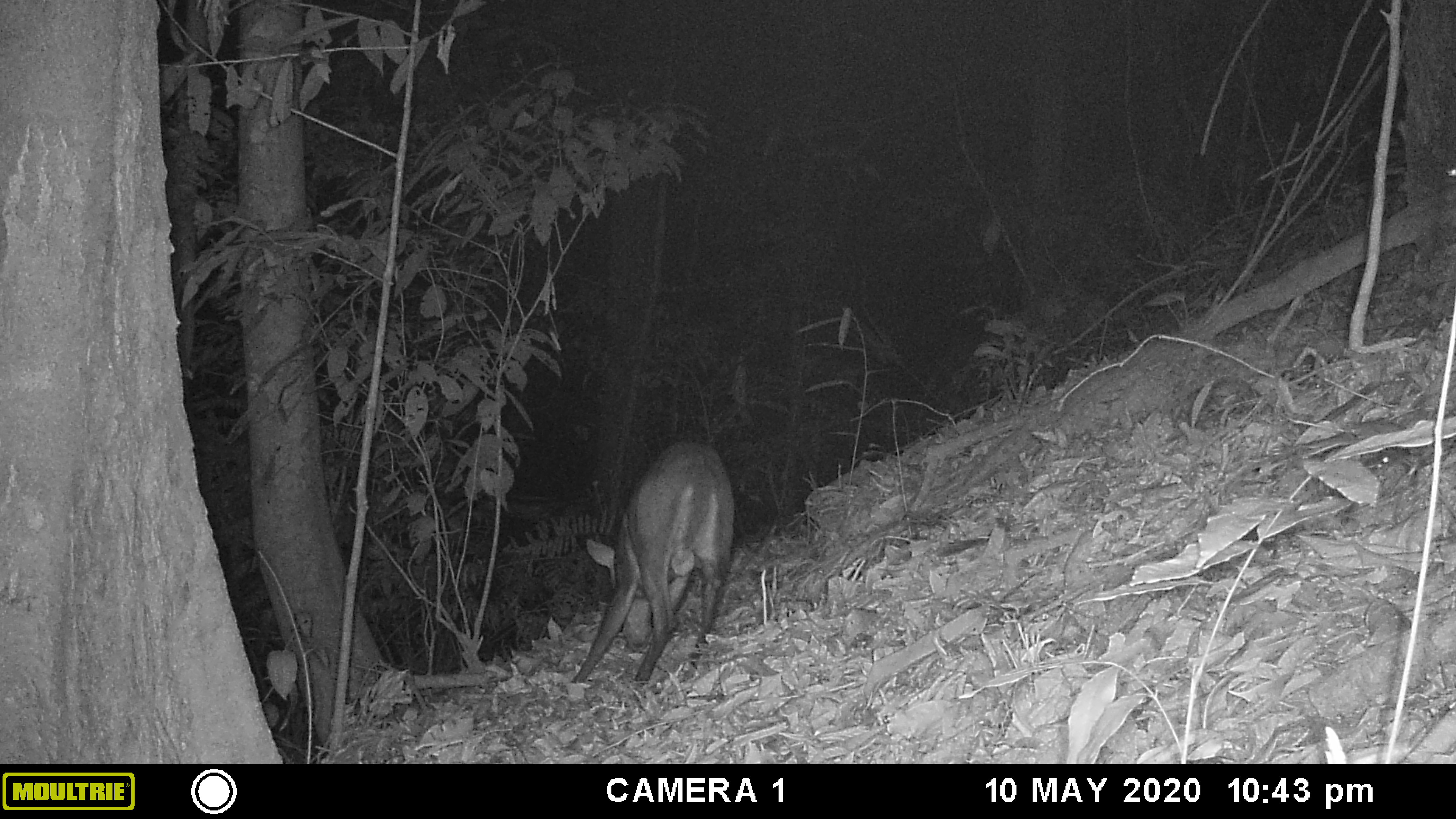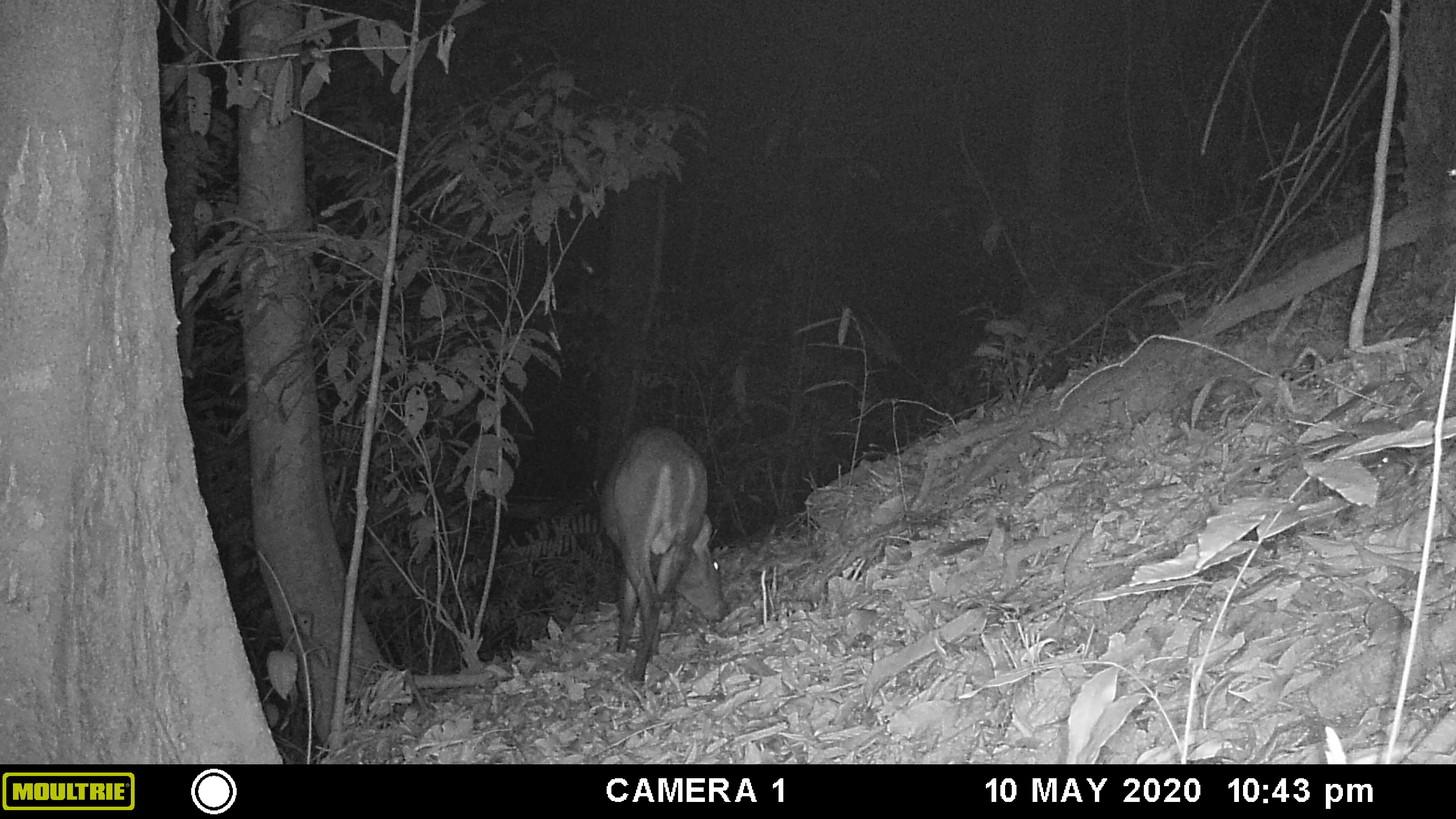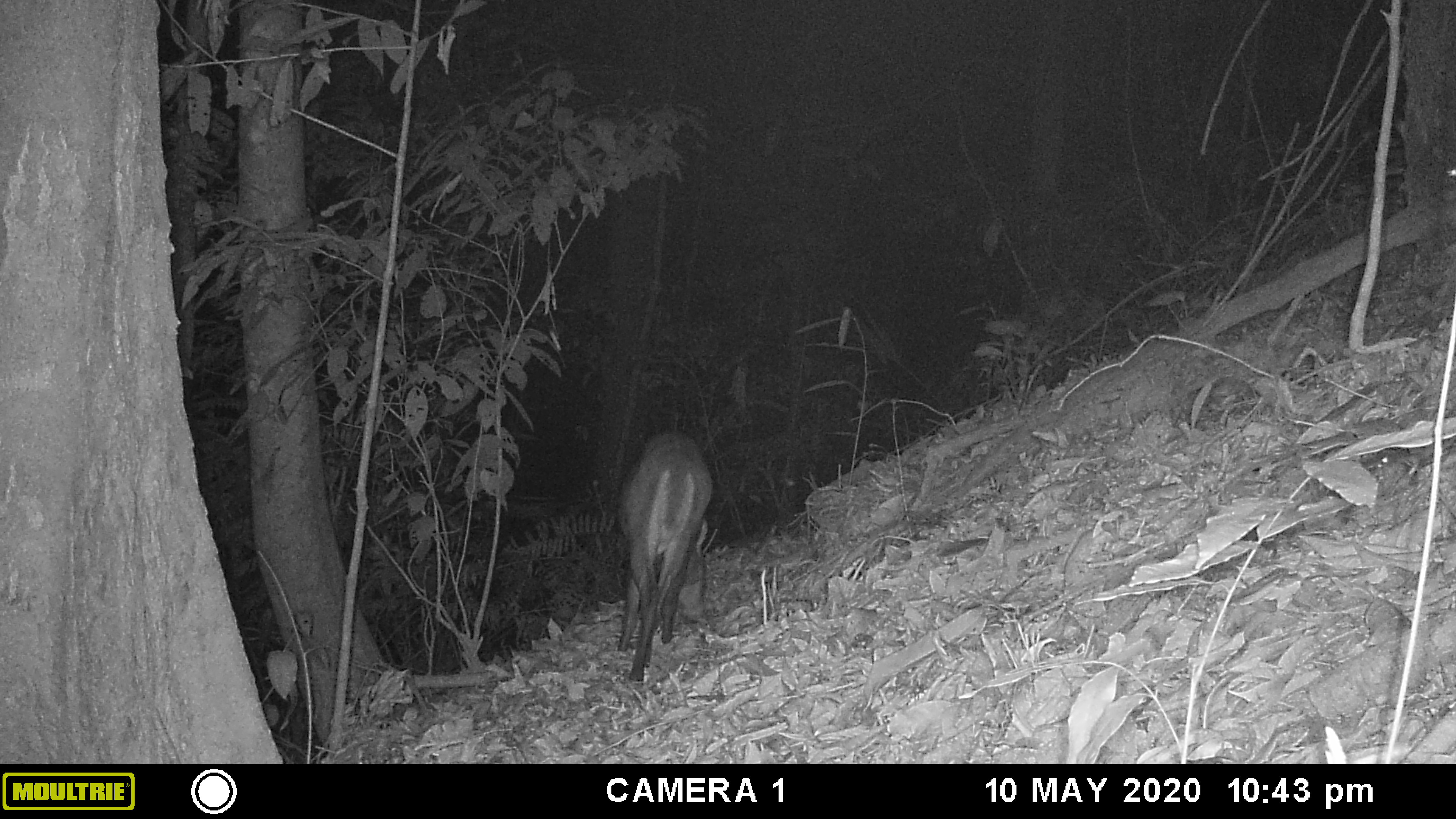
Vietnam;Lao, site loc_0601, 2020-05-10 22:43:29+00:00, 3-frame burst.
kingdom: Animalia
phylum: Chordata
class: Mammalia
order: Artiodactyla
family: Cervidae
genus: Muntiacus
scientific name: Muntiacus rooseveltorum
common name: roosevelt's muntjac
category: roosevelts muntjac group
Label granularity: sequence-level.